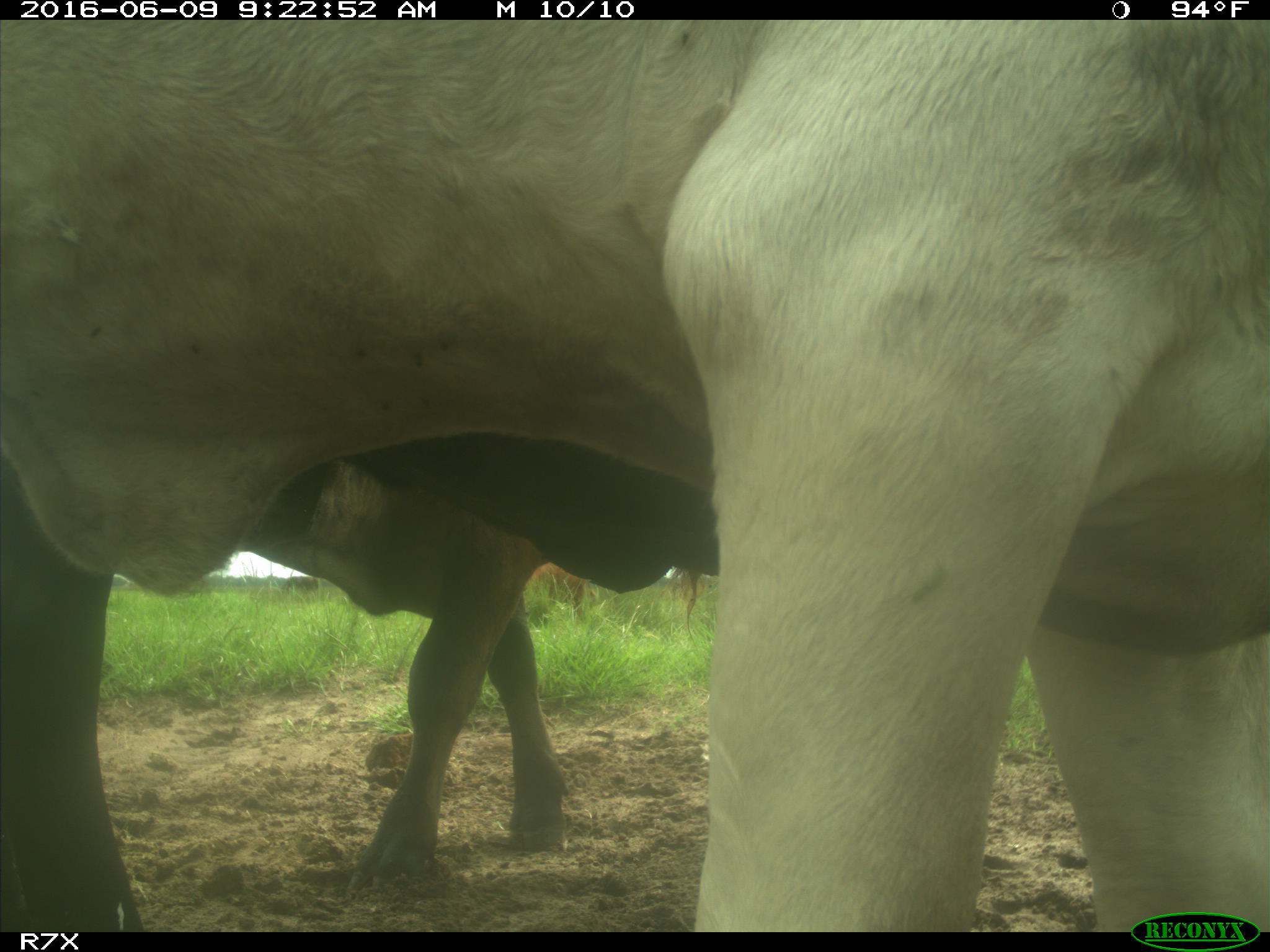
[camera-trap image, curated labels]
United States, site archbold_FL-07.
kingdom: Animalia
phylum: Chordata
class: Mammalia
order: Artiodactyla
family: Bovidae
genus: Bos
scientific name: Bos taurus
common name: domestic cow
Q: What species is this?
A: Bos taurus (domestic cow).